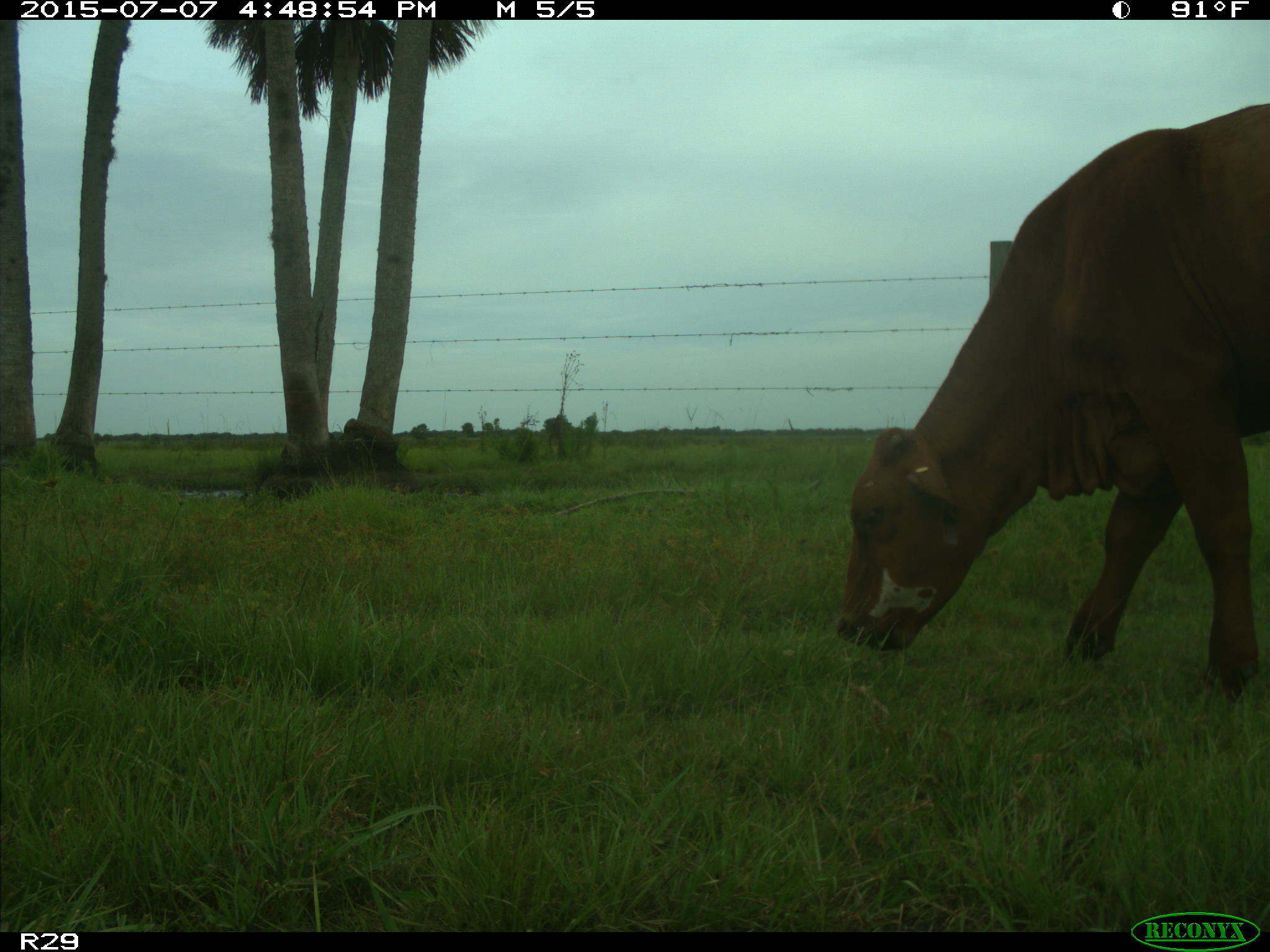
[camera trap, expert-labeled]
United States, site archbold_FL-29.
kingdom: Animalia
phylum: Chordata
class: Mammalia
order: Artiodactyla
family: Bovidae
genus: Bos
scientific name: Bos taurus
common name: domestic cow